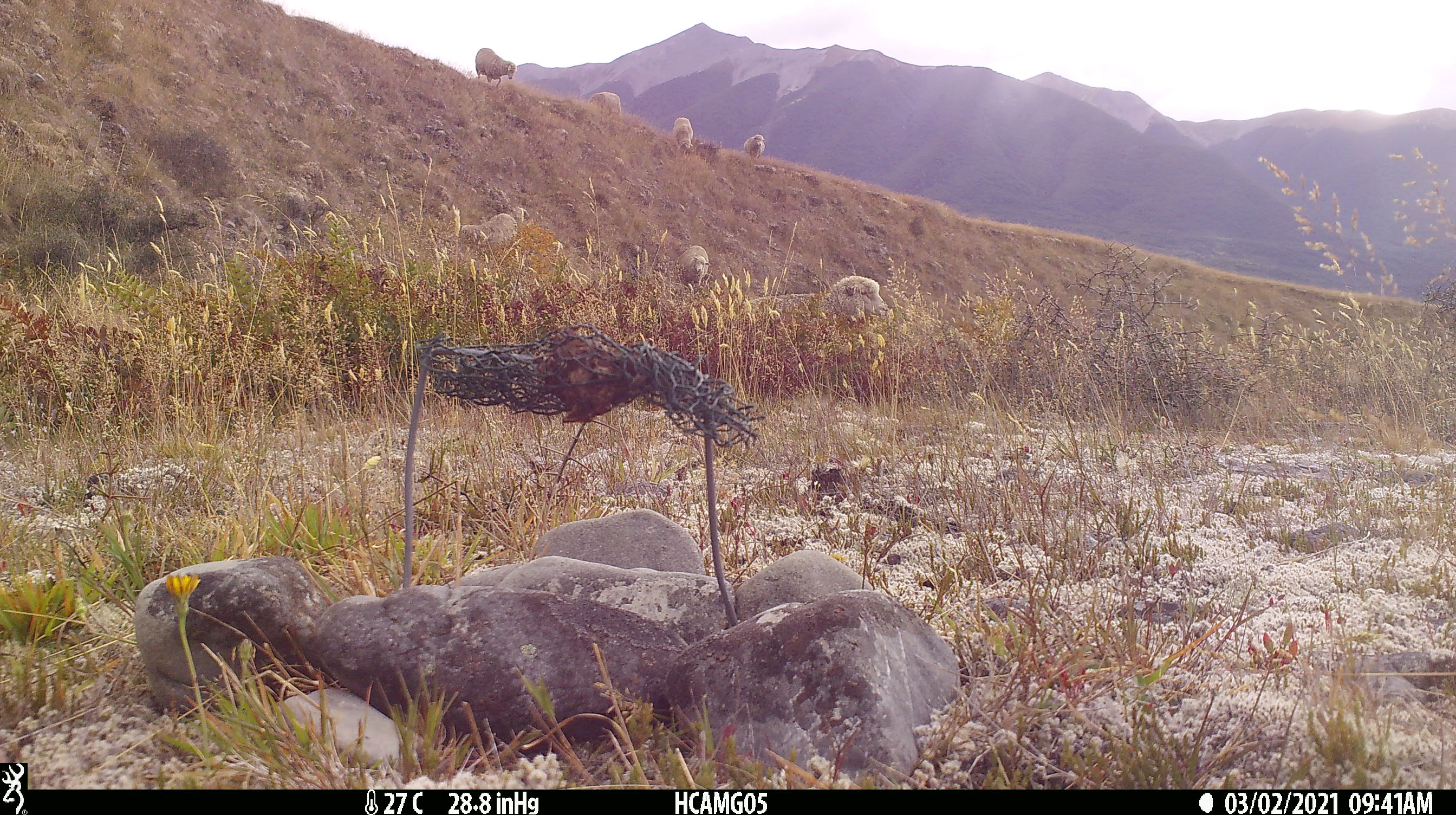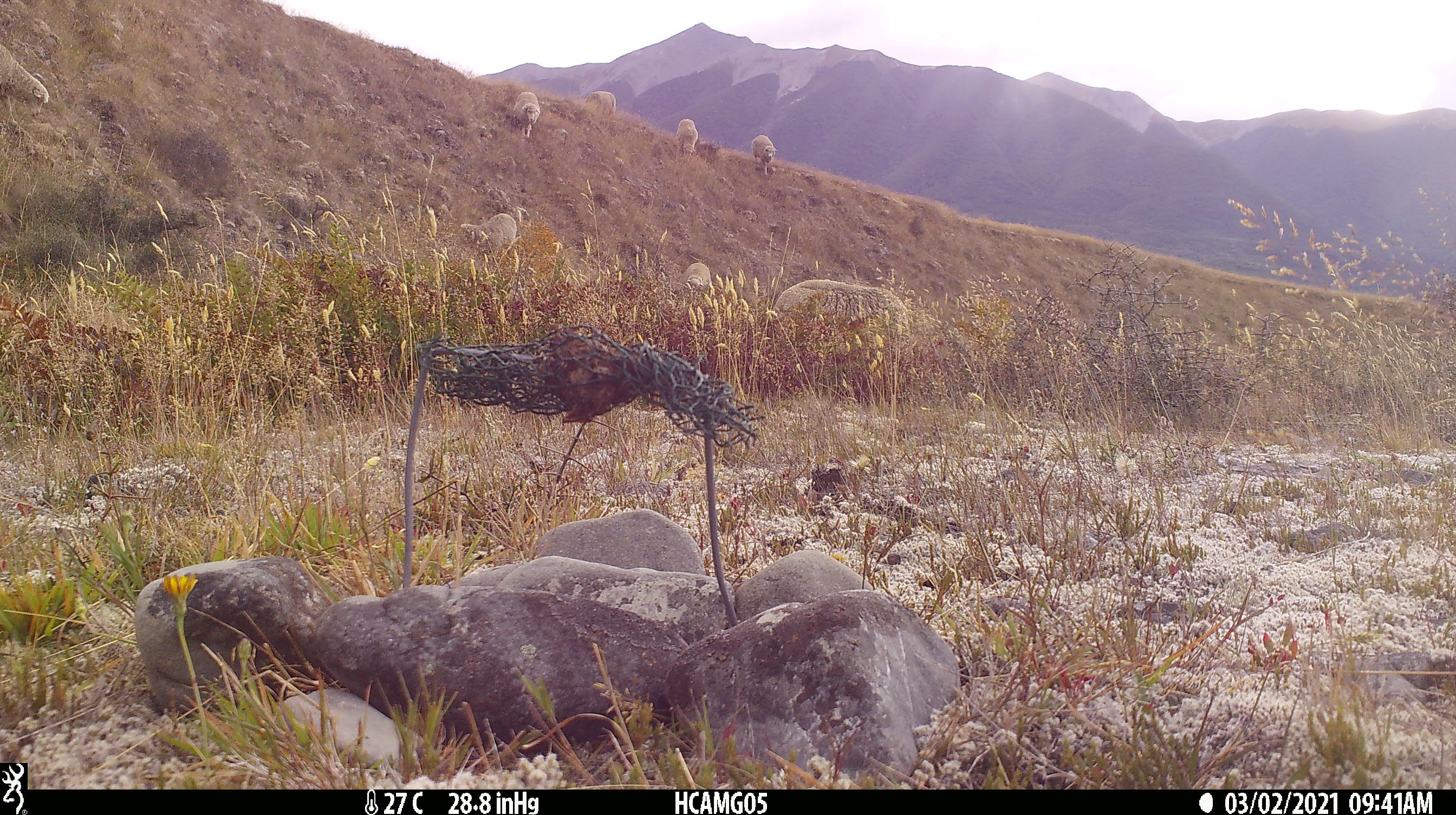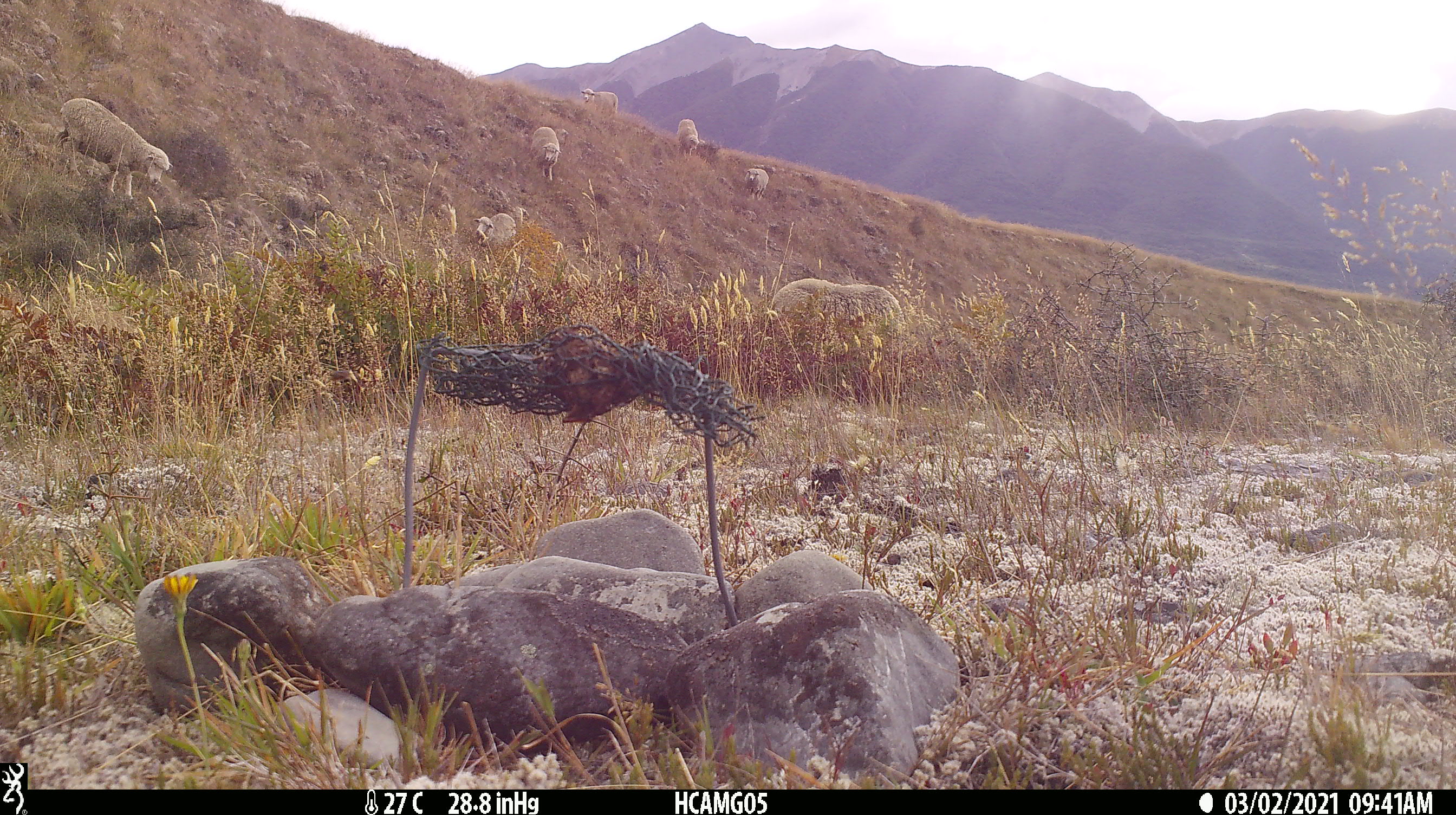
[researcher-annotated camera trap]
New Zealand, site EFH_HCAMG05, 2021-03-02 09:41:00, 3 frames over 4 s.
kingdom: Animalia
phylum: Chordata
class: Mammalia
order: Artiodactyla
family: Bovidae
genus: Ovis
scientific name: Ovis aries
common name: domestic sheep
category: sheep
Sheep (domestic sheep) (Ovis aries).